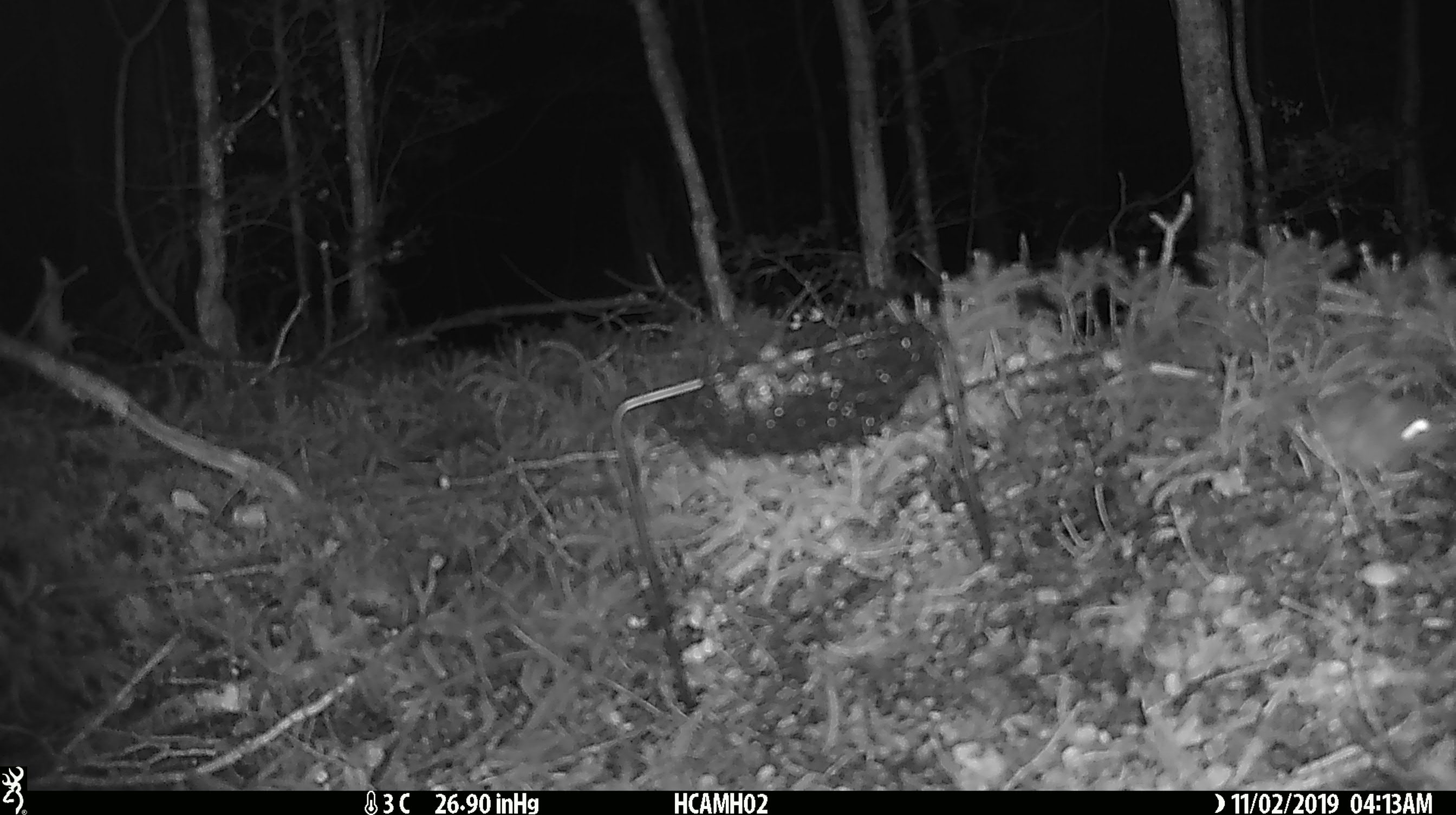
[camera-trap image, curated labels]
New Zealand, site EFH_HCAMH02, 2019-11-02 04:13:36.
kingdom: Animalia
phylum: Chordata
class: Mammalia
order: Rodentia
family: Muridae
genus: Mus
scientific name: Mus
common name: mouse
Mouse (Mus).